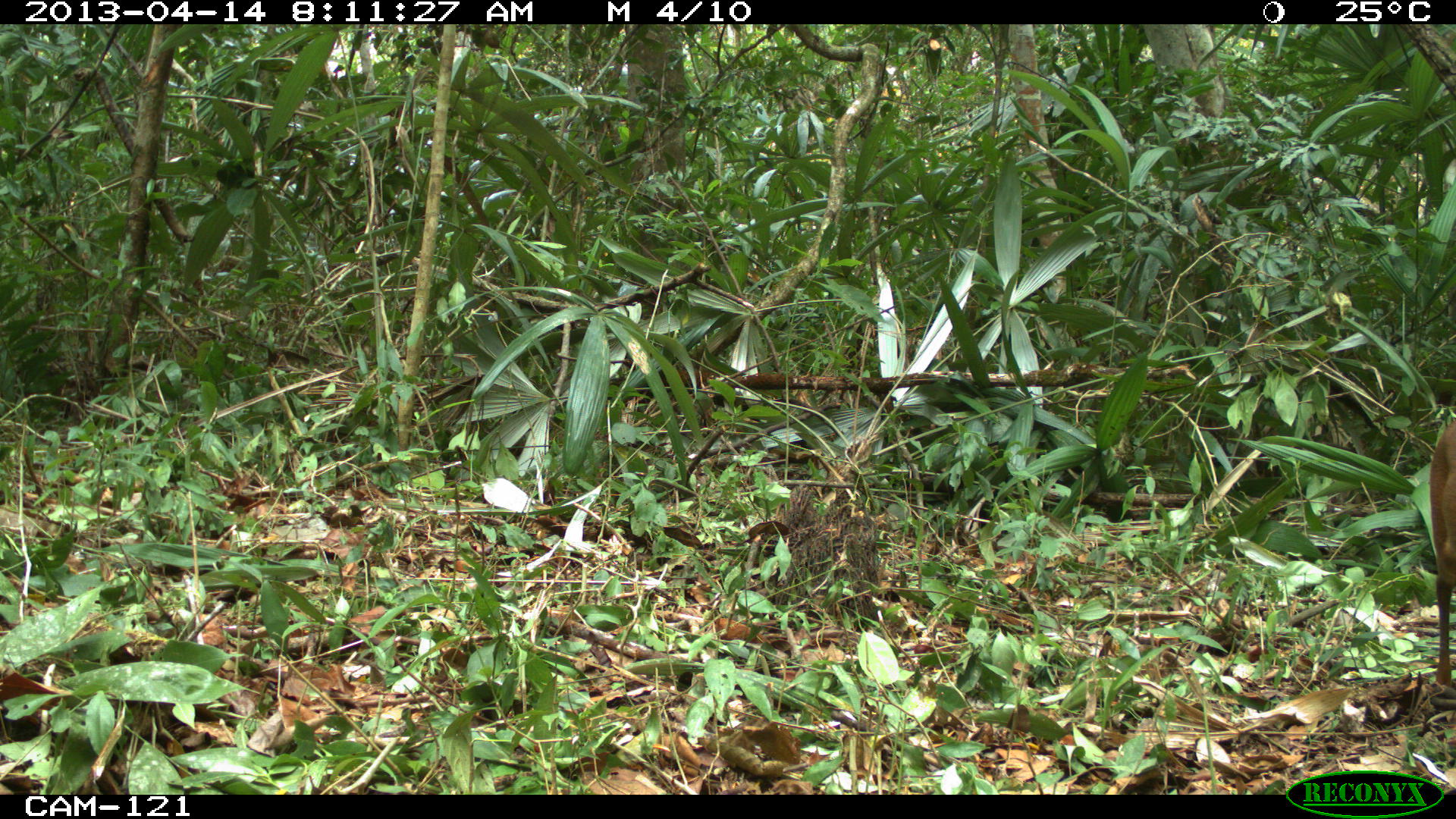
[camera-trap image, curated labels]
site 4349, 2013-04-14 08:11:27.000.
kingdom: Animalia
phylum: Chordata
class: Mammalia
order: Artiodactyla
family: Cervidae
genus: Mazama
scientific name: Mazama temama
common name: central american red brocket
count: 1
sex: female